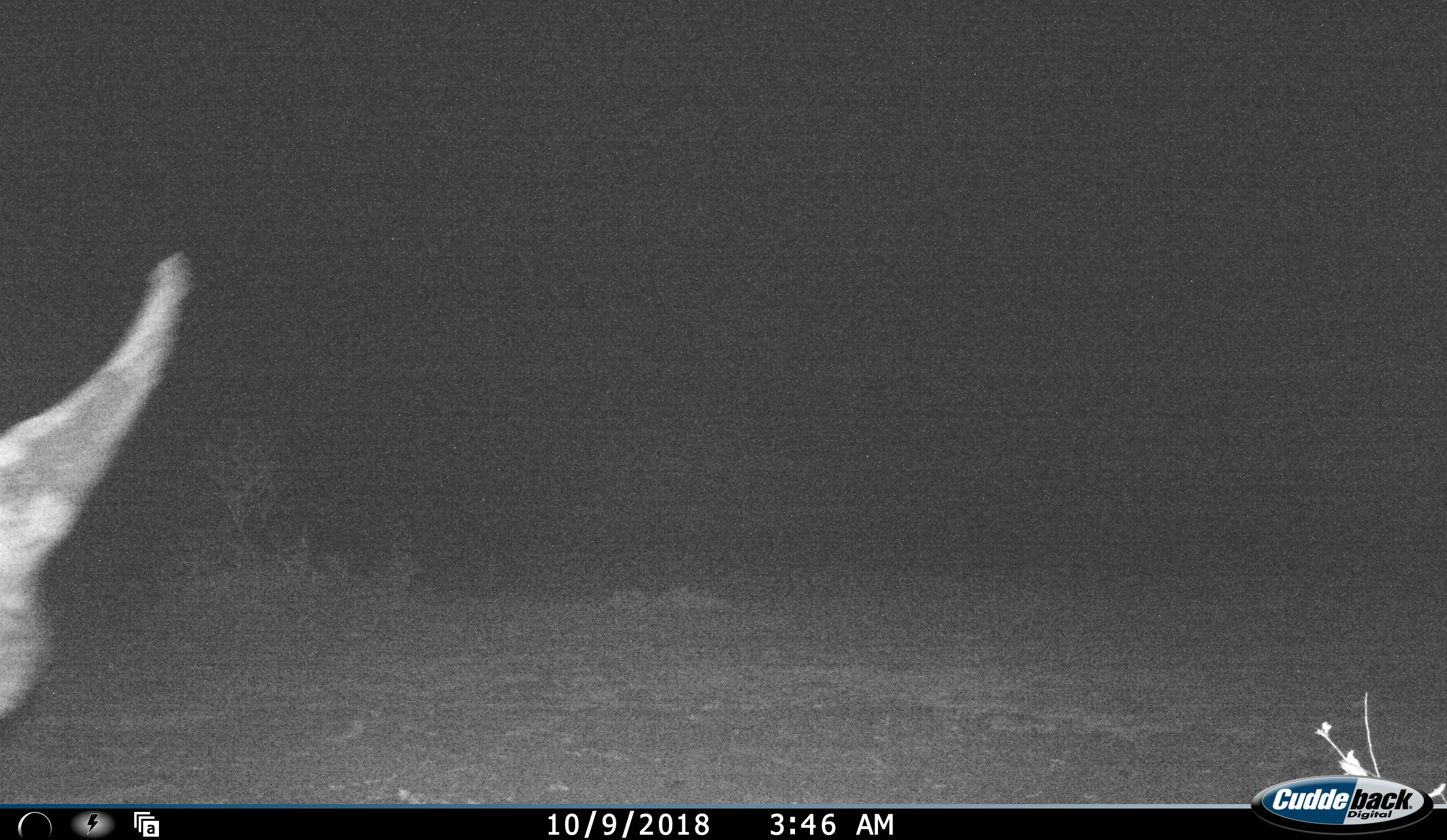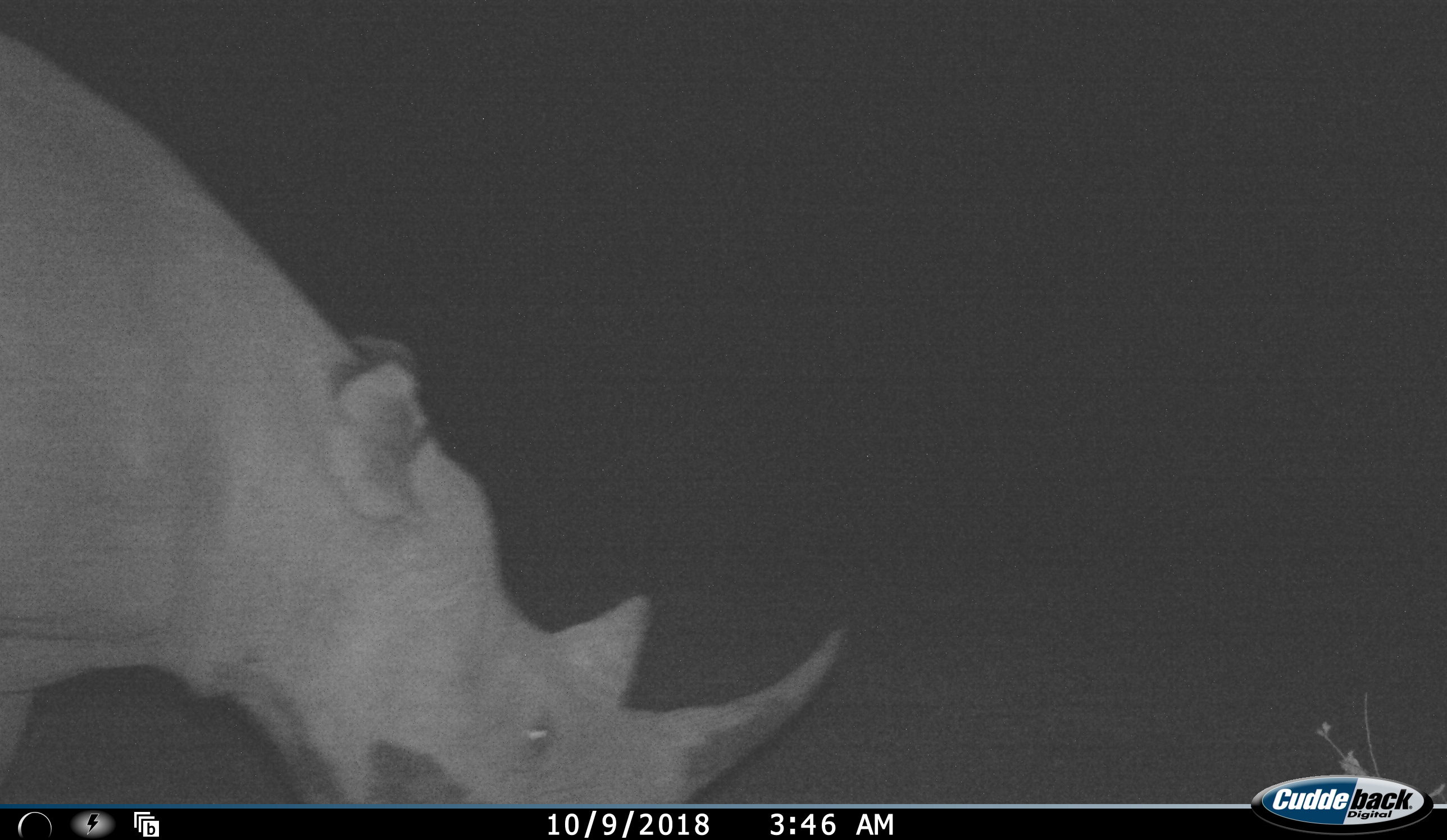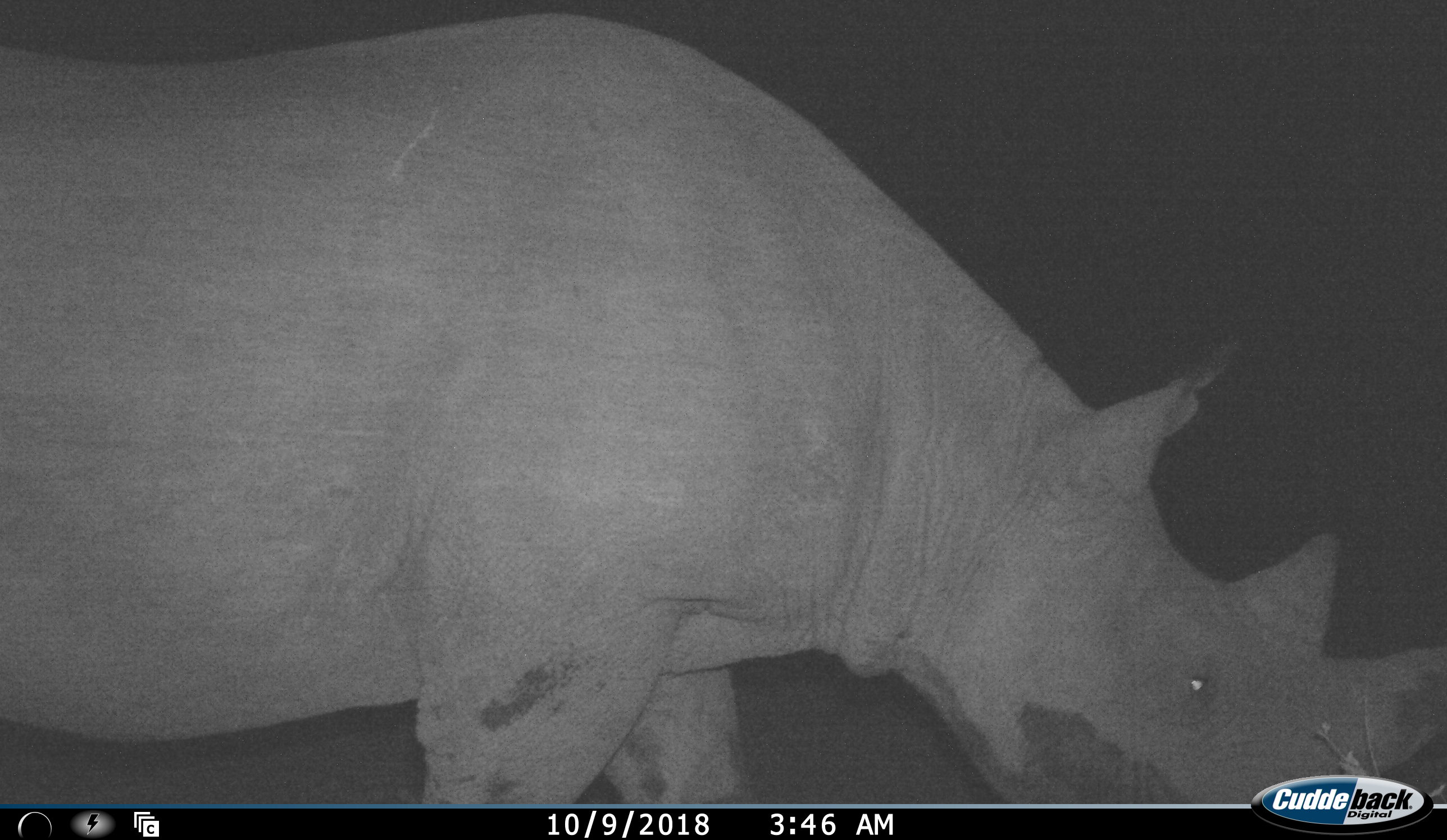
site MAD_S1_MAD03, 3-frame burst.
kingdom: Animalia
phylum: Chordata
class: Mammalia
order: Perissodactyla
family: Rhinocerotidae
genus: Ceratotherium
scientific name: Ceratotherium simum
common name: white rhinoceros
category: rhinoceroswhite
Rhinoceroswhite (white rhinoceros) (Ceratotherium simum), count 1. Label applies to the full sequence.